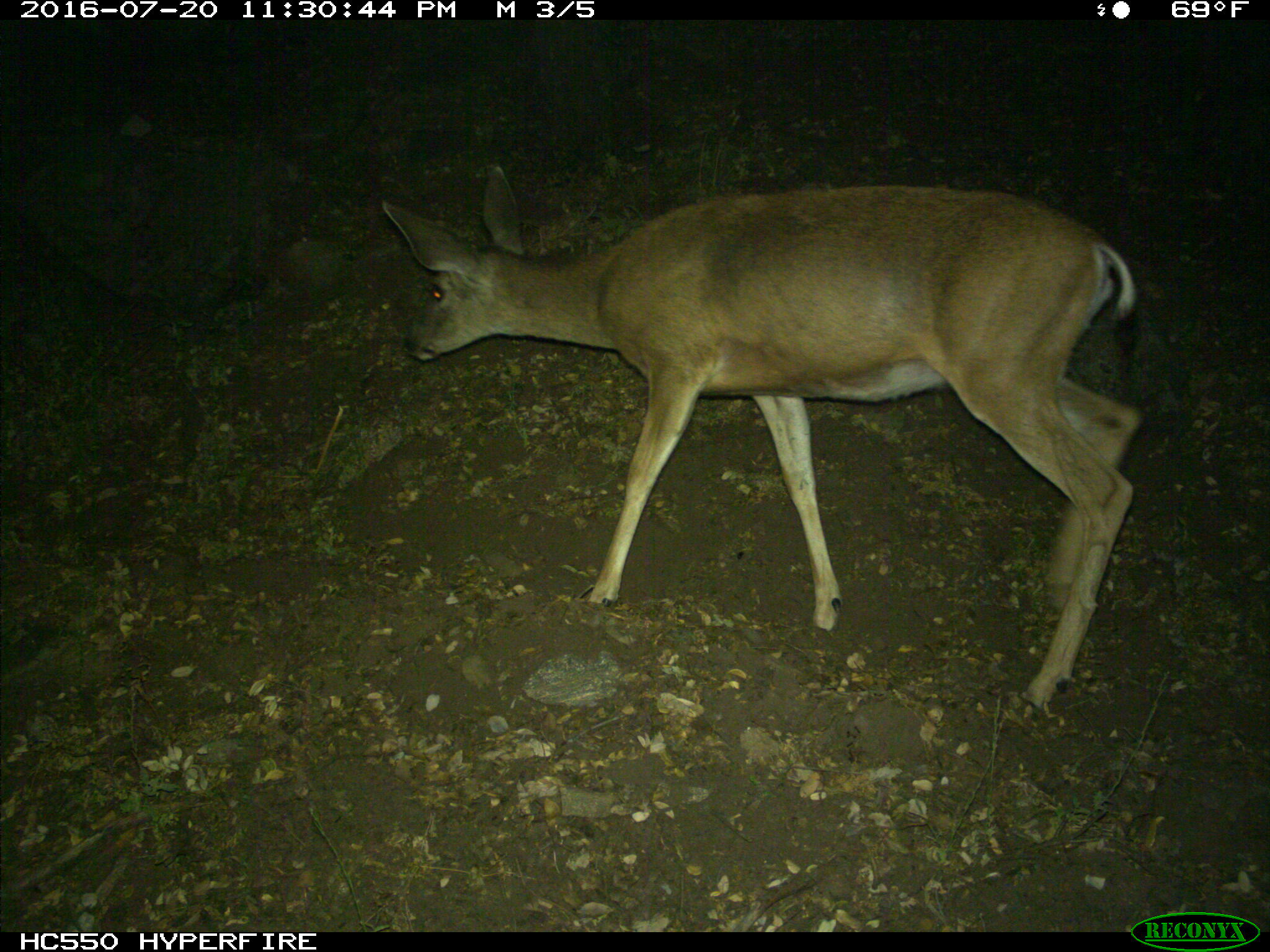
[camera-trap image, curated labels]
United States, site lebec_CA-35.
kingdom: Animalia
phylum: Chordata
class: Mammalia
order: Artiodactyla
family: Cervidae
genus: Odocoileus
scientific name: Odocoileus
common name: deer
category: unidentified deer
Unidentified deer (deer) (Odocoileus).